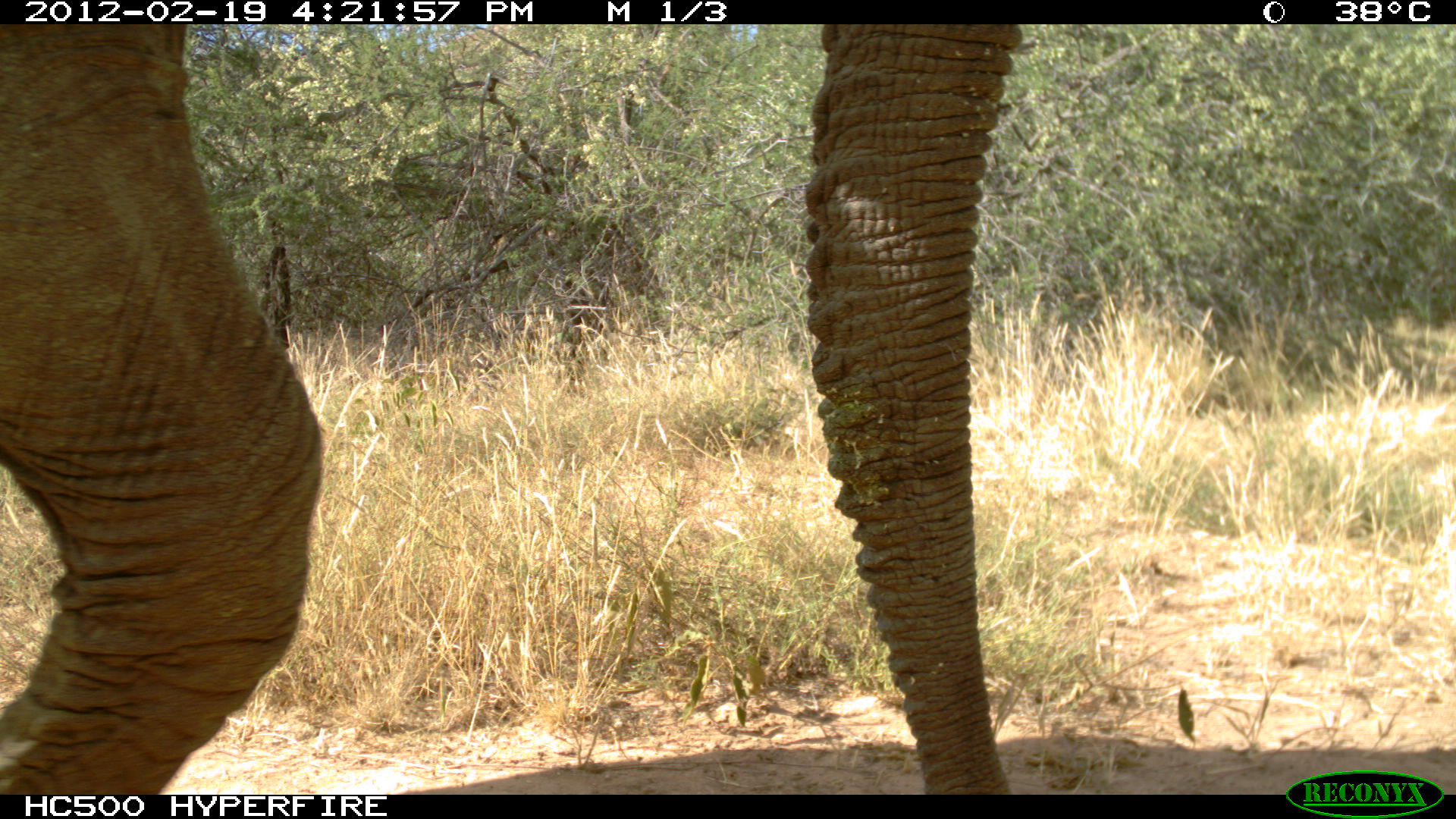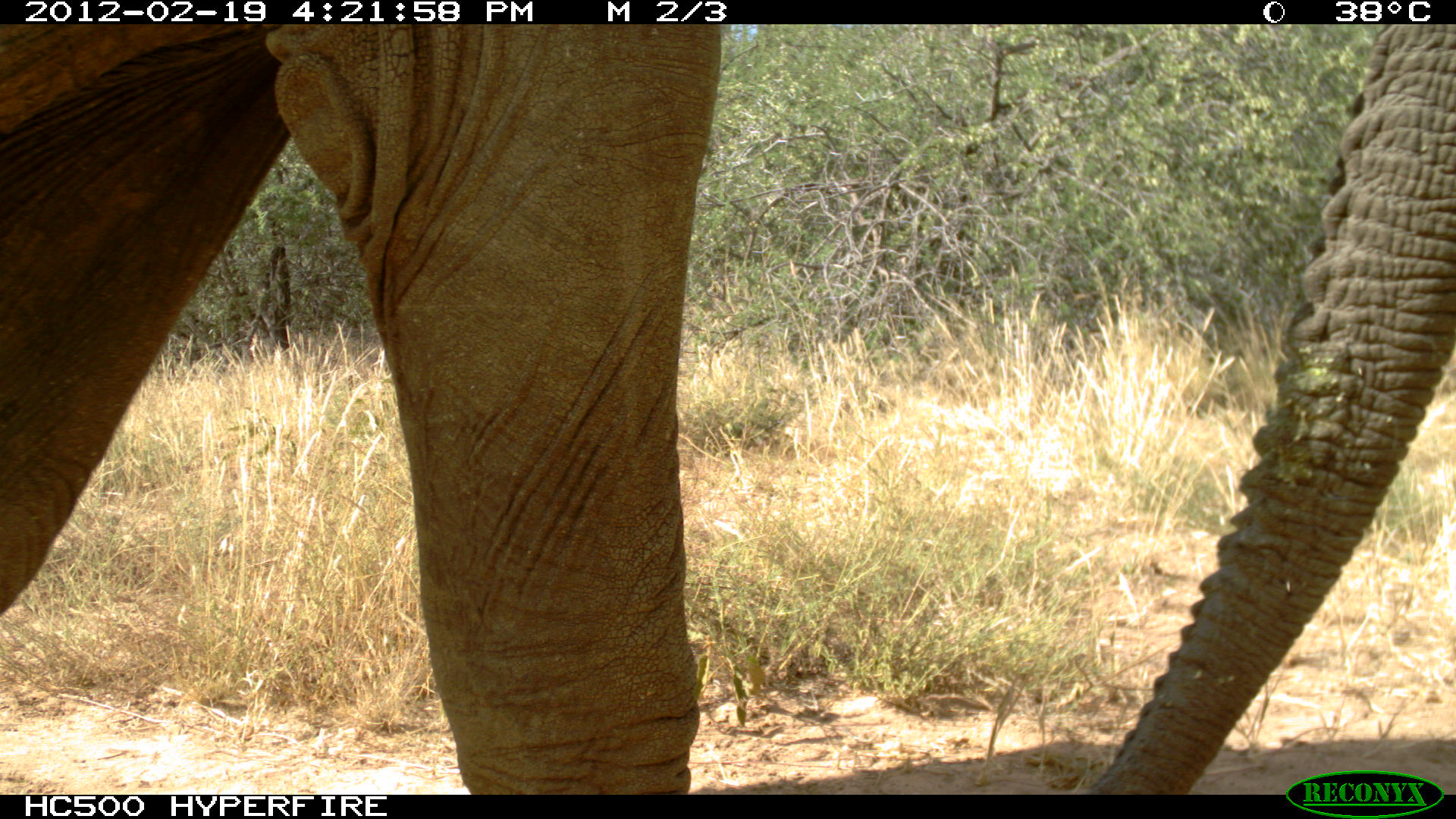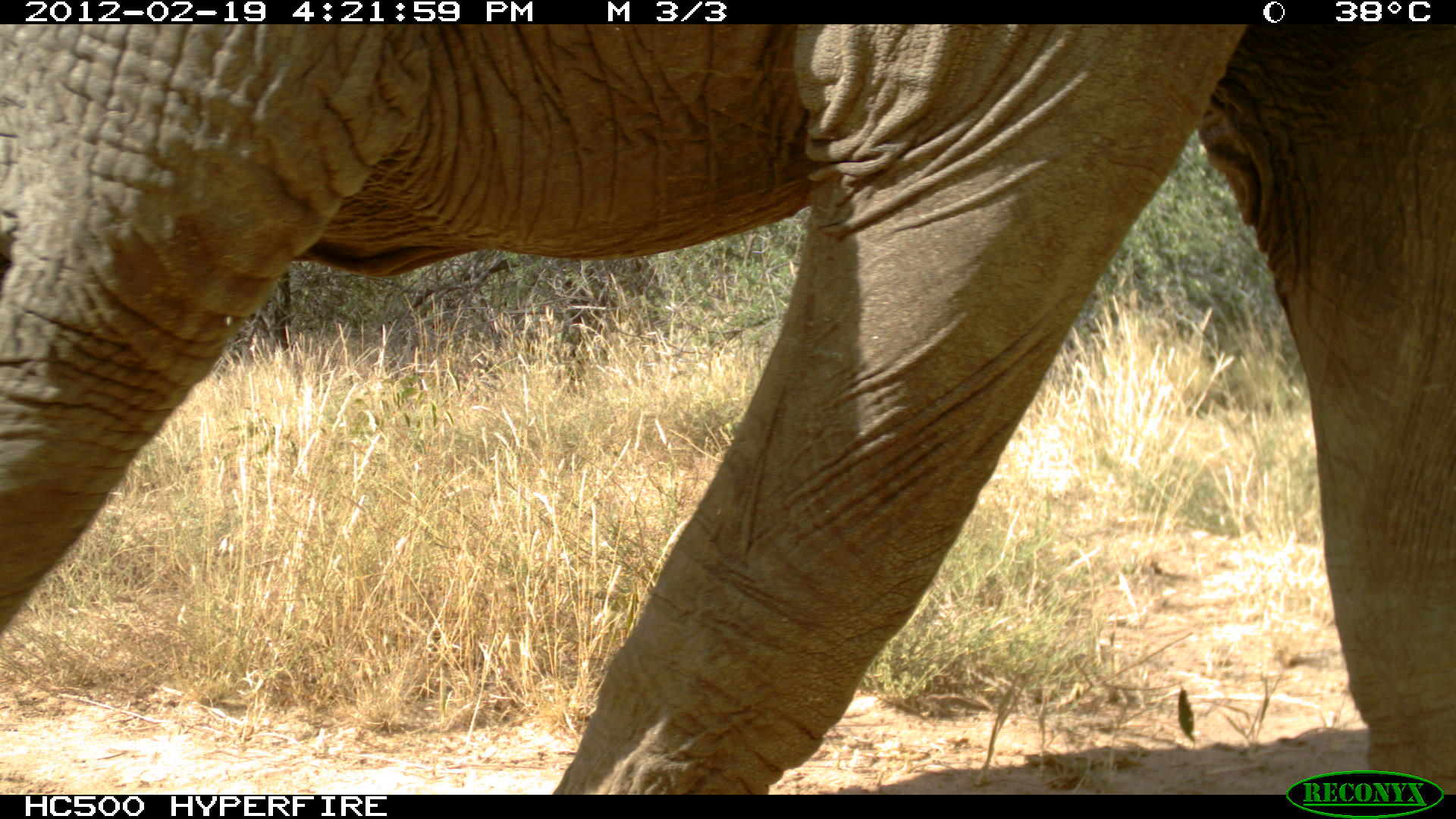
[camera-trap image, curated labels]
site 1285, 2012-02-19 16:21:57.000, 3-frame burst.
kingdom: Animalia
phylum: Chordata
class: Mammalia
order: Proboscidea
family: Elephantidae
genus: Loxodonta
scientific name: Loxodonta africana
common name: african bush elephant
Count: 1.